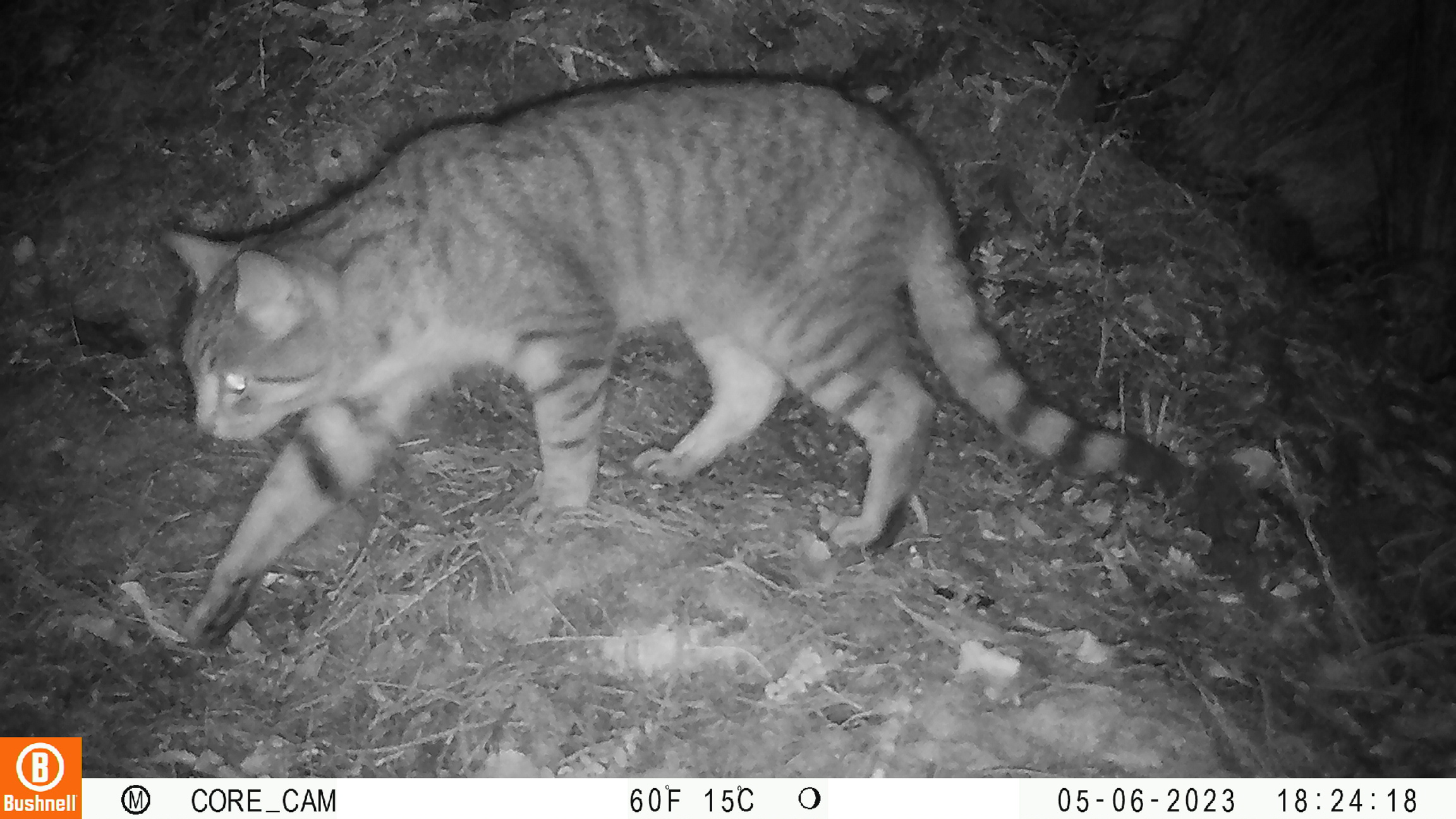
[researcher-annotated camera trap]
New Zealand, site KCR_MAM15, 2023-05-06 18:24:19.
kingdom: Animalia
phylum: Chordata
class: Mammalia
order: Carnivora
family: Felidae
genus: Felis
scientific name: Felis catus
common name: domestic cat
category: cat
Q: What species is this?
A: Cat (domestic cat) (Felis catus).